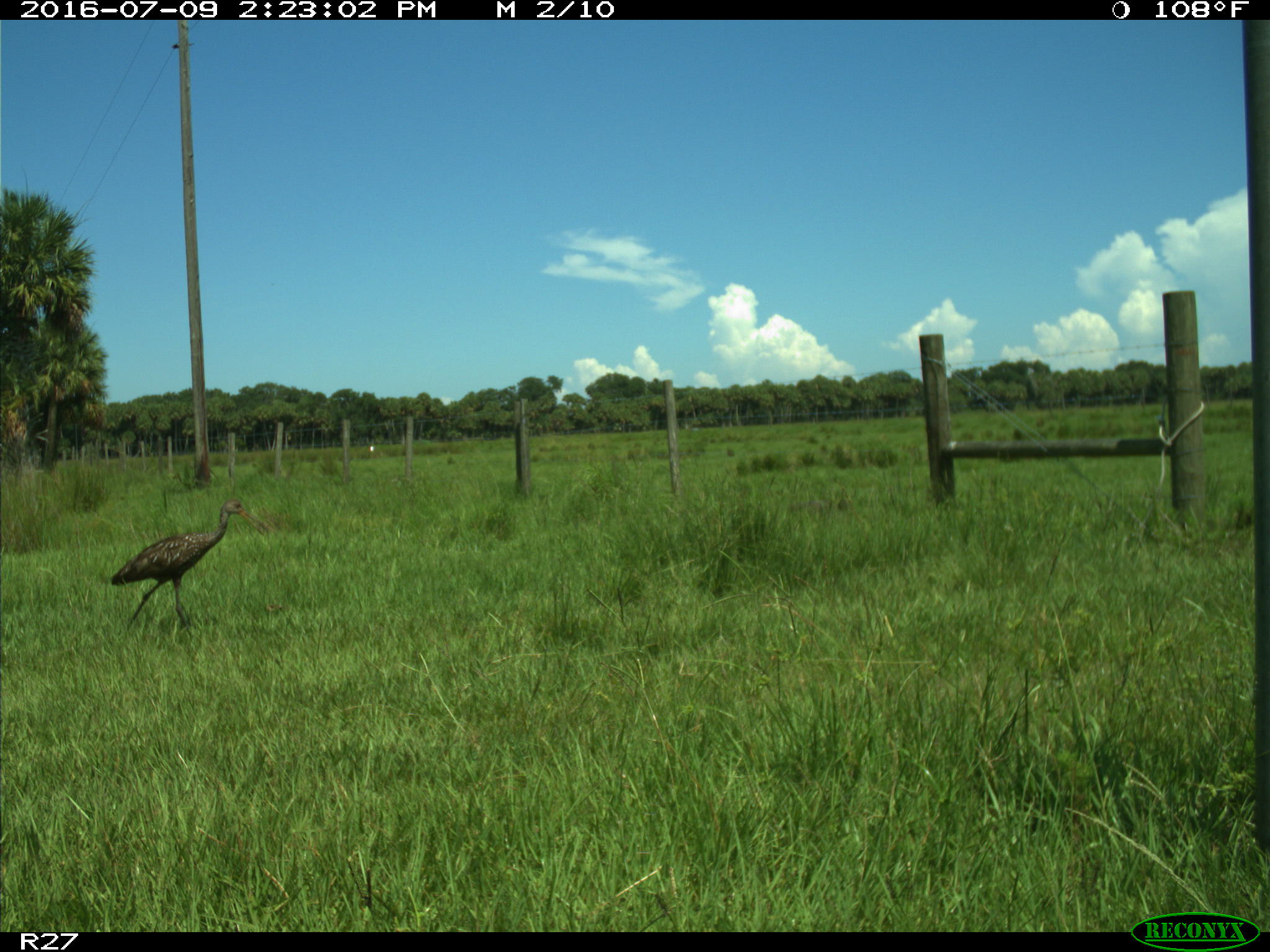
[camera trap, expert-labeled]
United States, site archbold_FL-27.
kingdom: Animalia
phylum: Chordata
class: Aves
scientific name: Aves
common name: birds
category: unidentified bird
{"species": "unidentified bird (birds) (Aves)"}